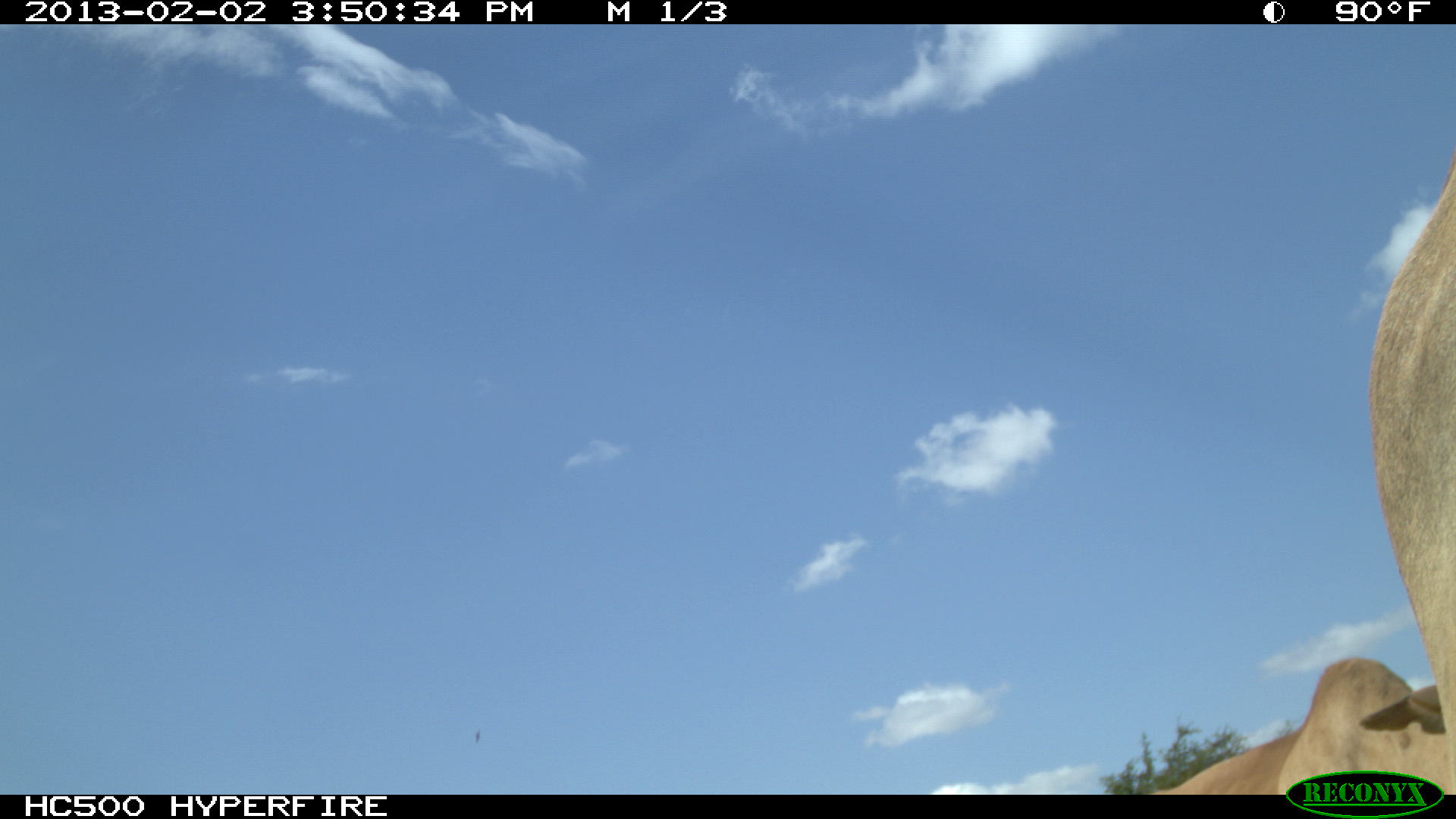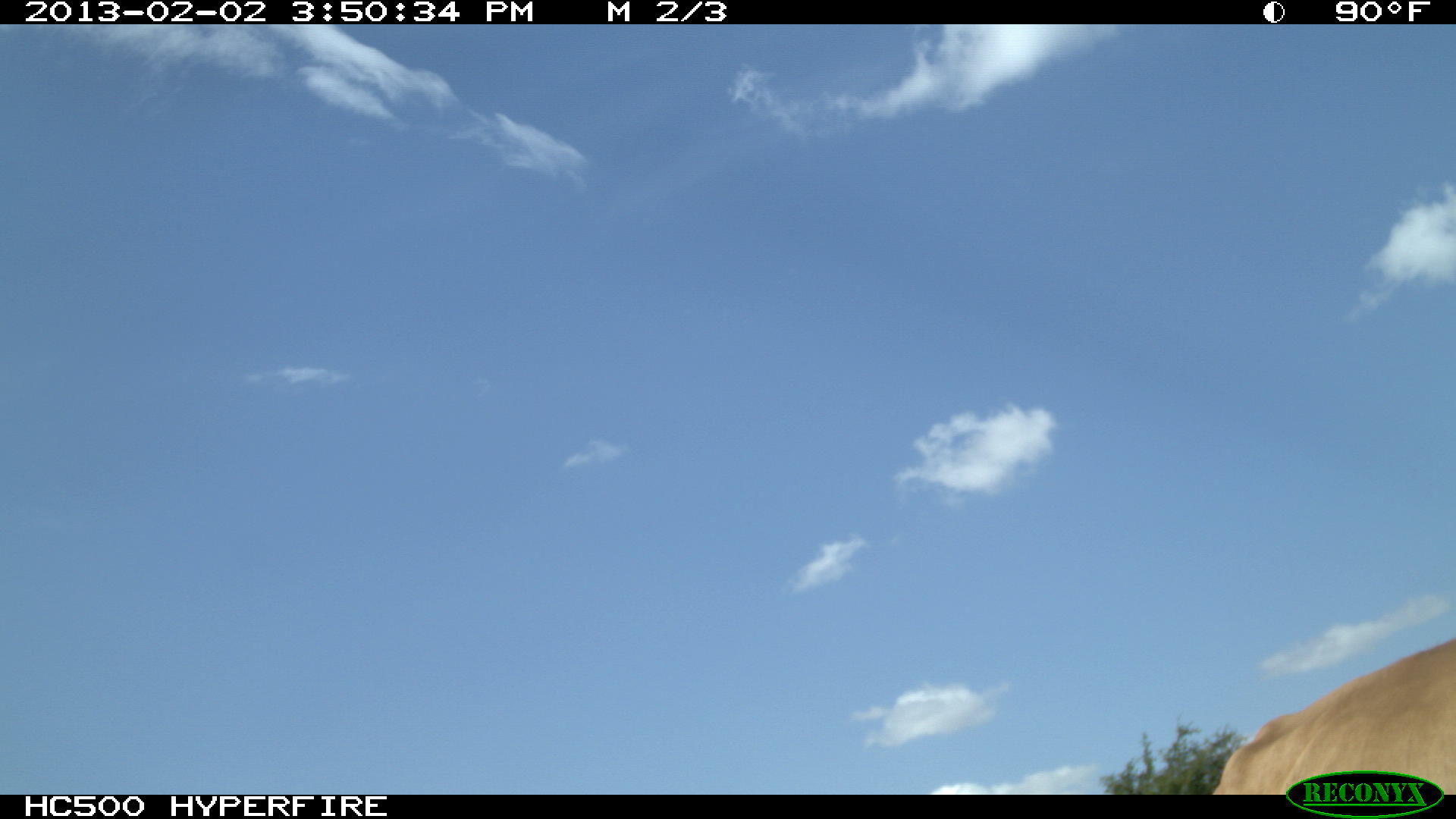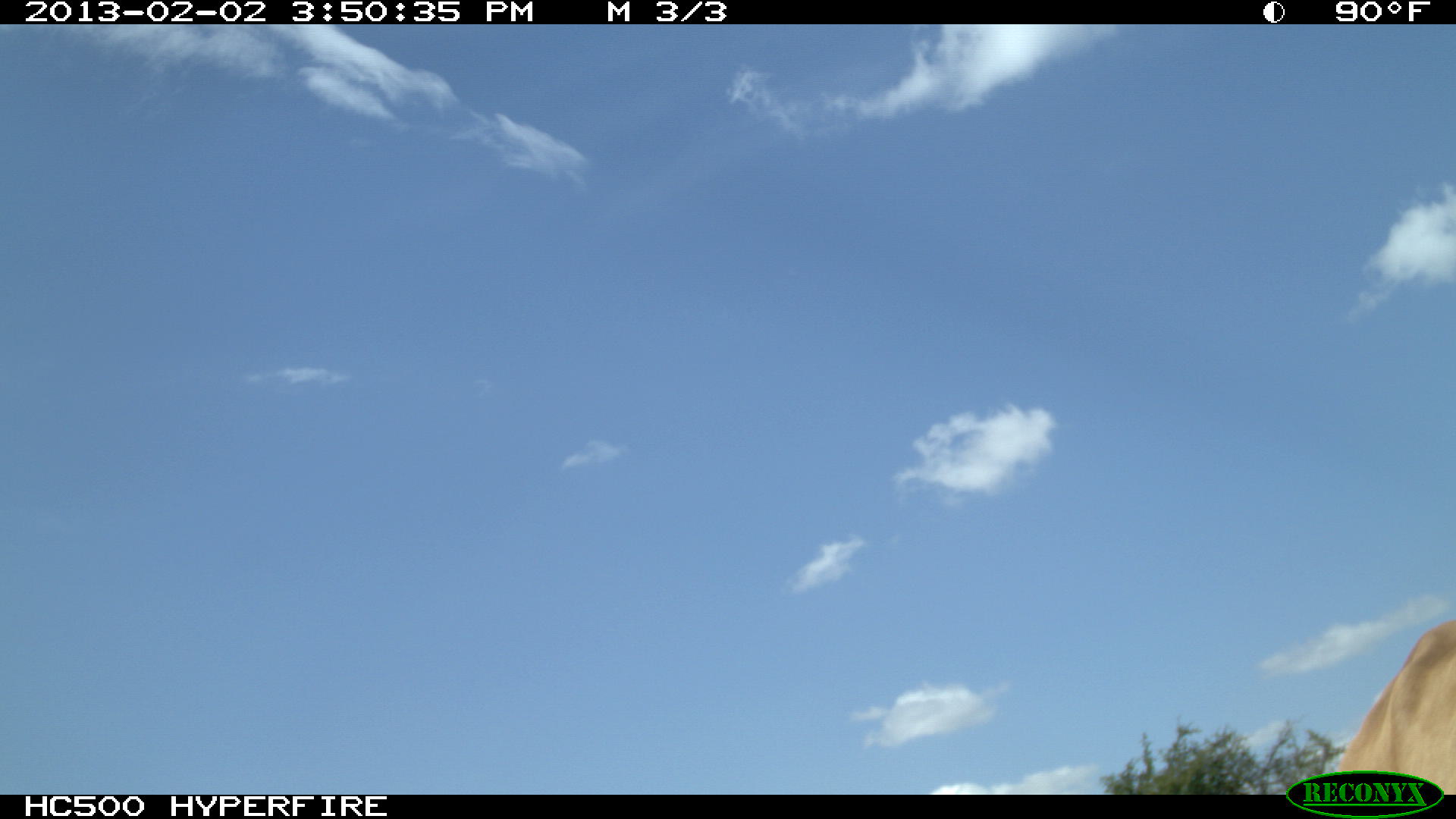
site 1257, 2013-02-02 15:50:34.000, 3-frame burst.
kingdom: Animalia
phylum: Chordata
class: Mammalia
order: Artiodactyla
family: Bovidae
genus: Bos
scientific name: Bos taurus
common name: domestic cattle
Bos taurus (domestic cattle), count 2.